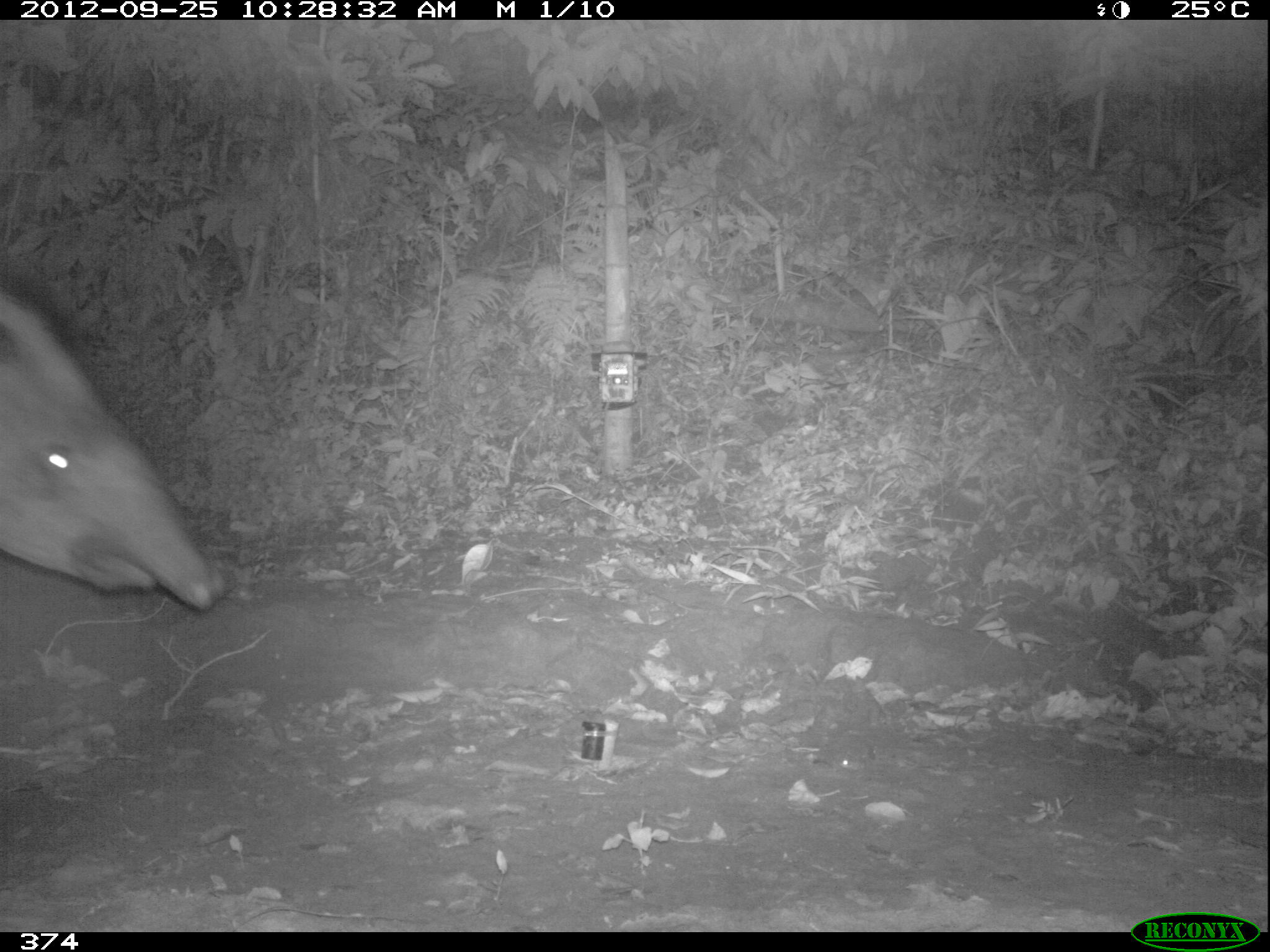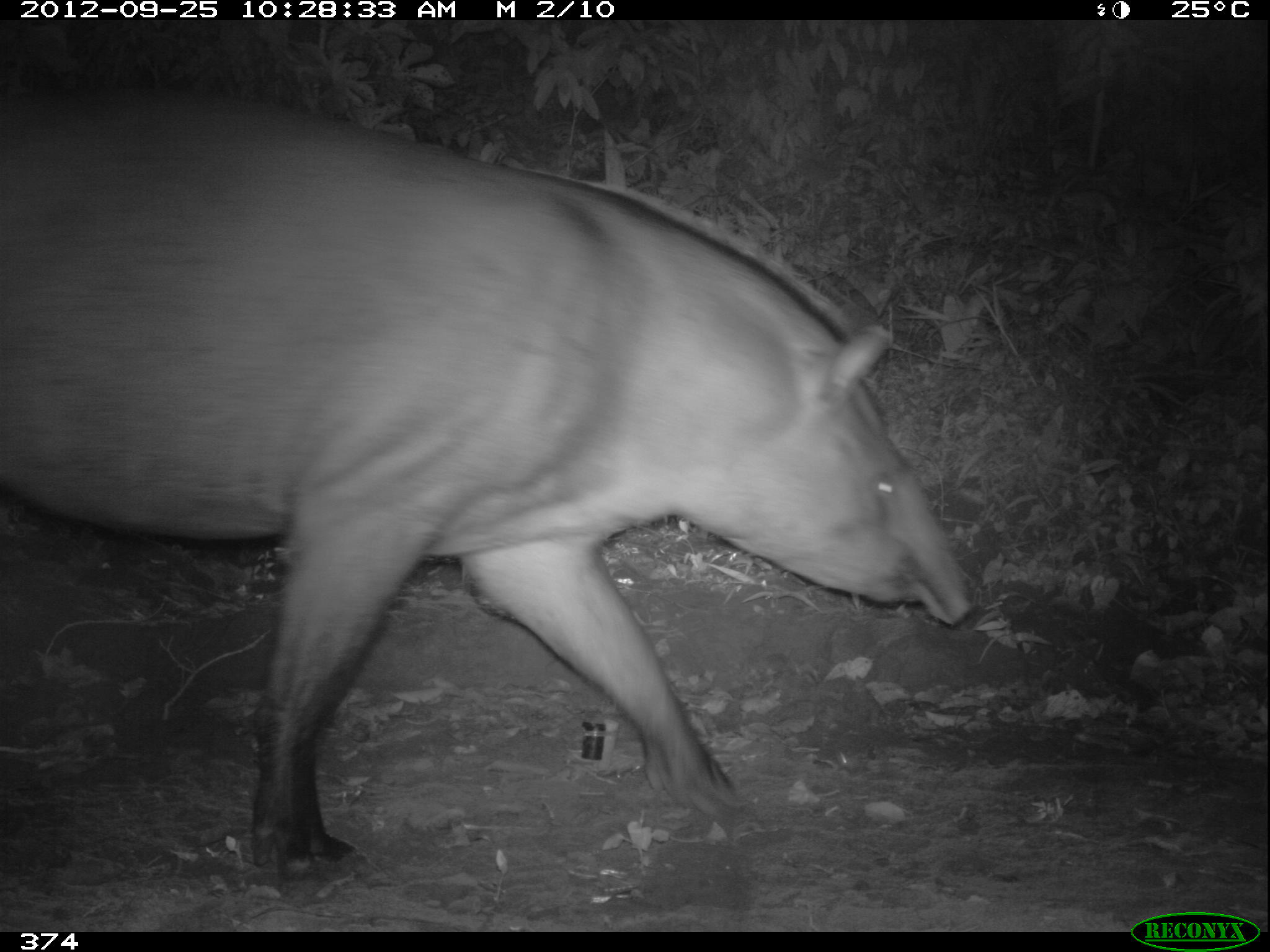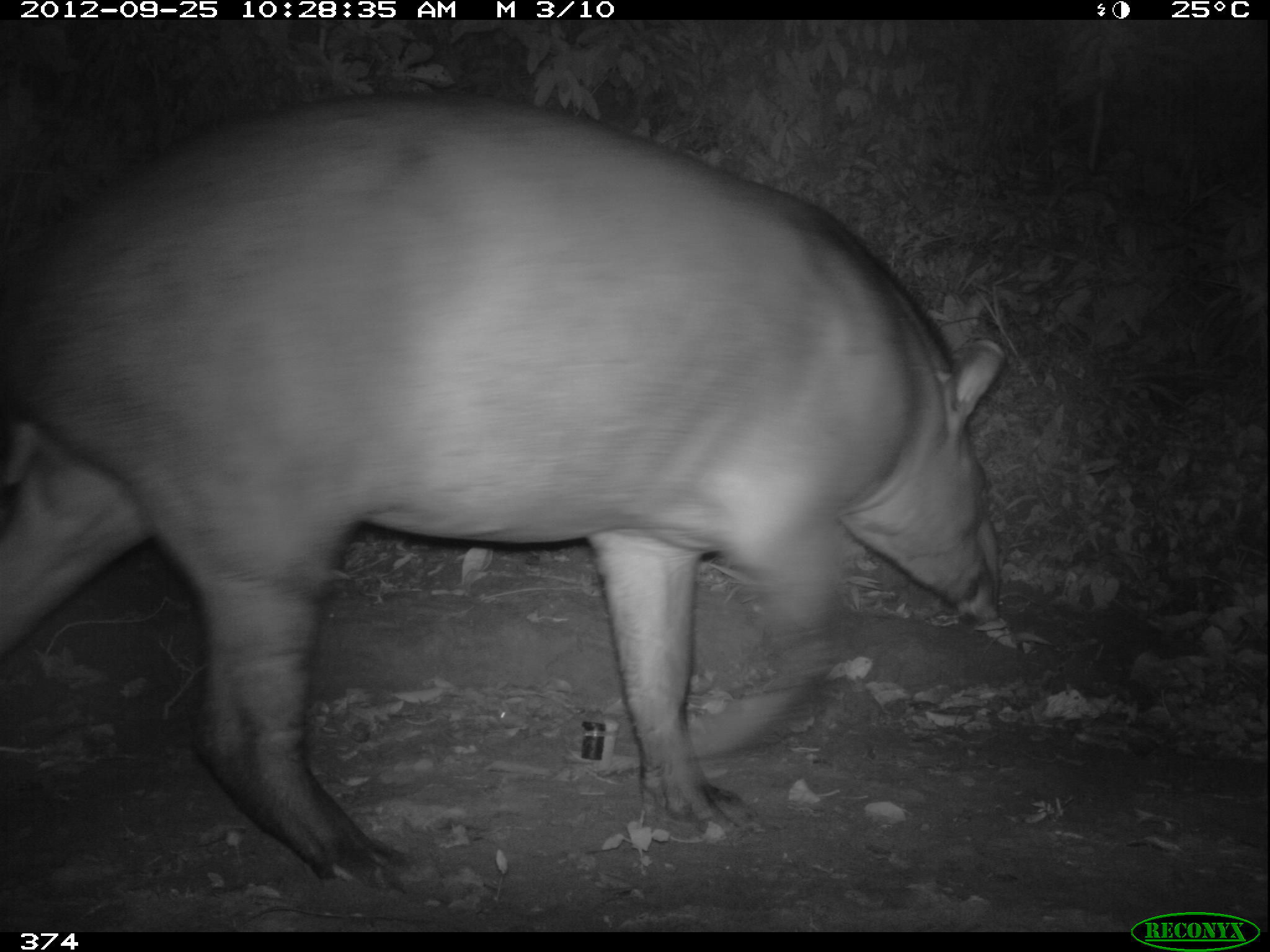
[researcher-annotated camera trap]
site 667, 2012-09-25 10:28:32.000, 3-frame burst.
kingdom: Animalia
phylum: Chordata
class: Mammalia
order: Perissodactyla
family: Tapiridae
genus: Tapirus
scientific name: Tapirus terrestris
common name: south american tapir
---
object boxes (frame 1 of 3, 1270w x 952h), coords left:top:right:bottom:
tapirus terrestris: 0:292:231:613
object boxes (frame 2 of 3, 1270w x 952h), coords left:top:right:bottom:
tapirus terrestris: 2:86:967:875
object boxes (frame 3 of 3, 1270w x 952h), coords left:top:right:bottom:
tapirus terrestris: 0:90:1001:889